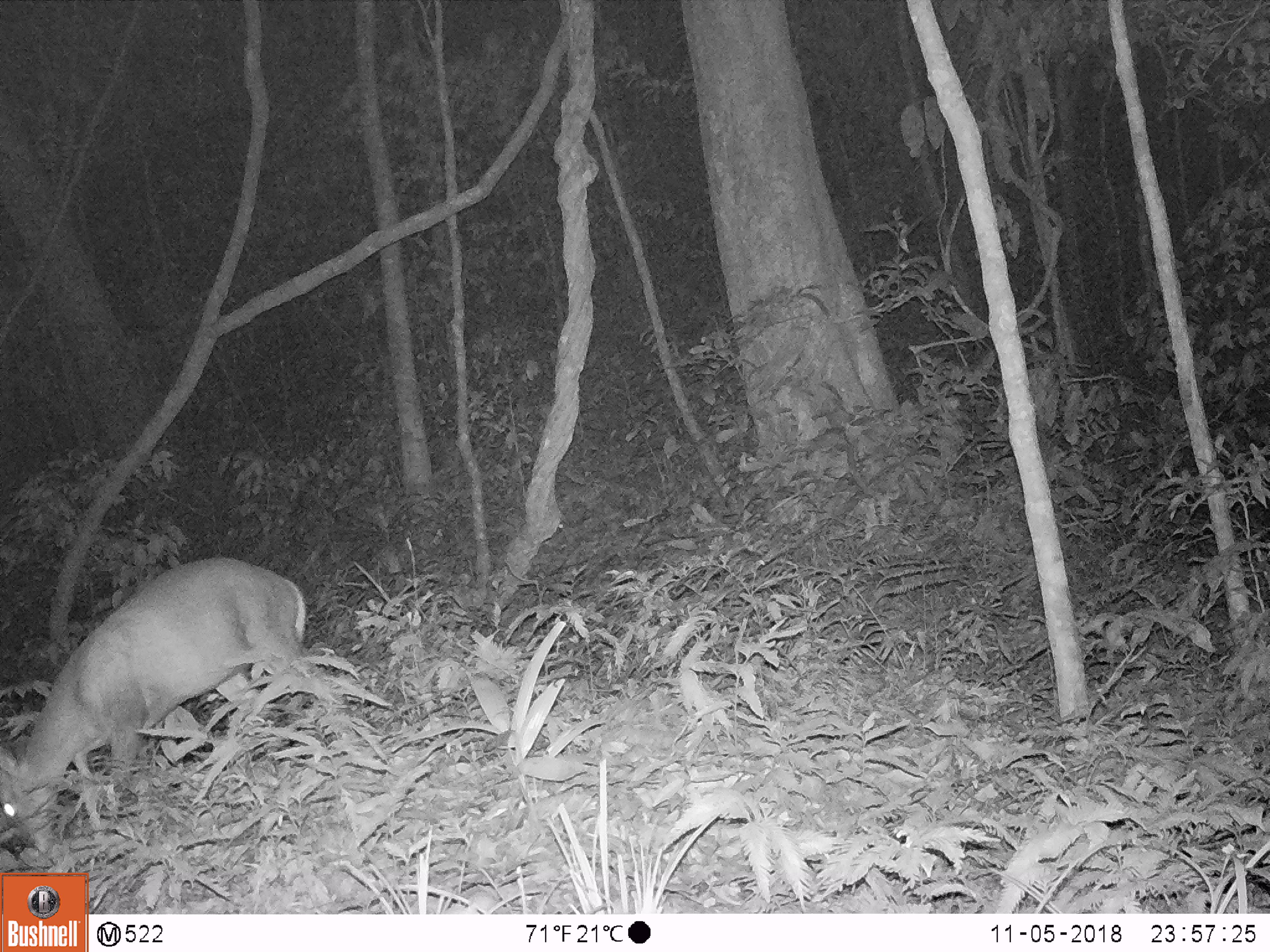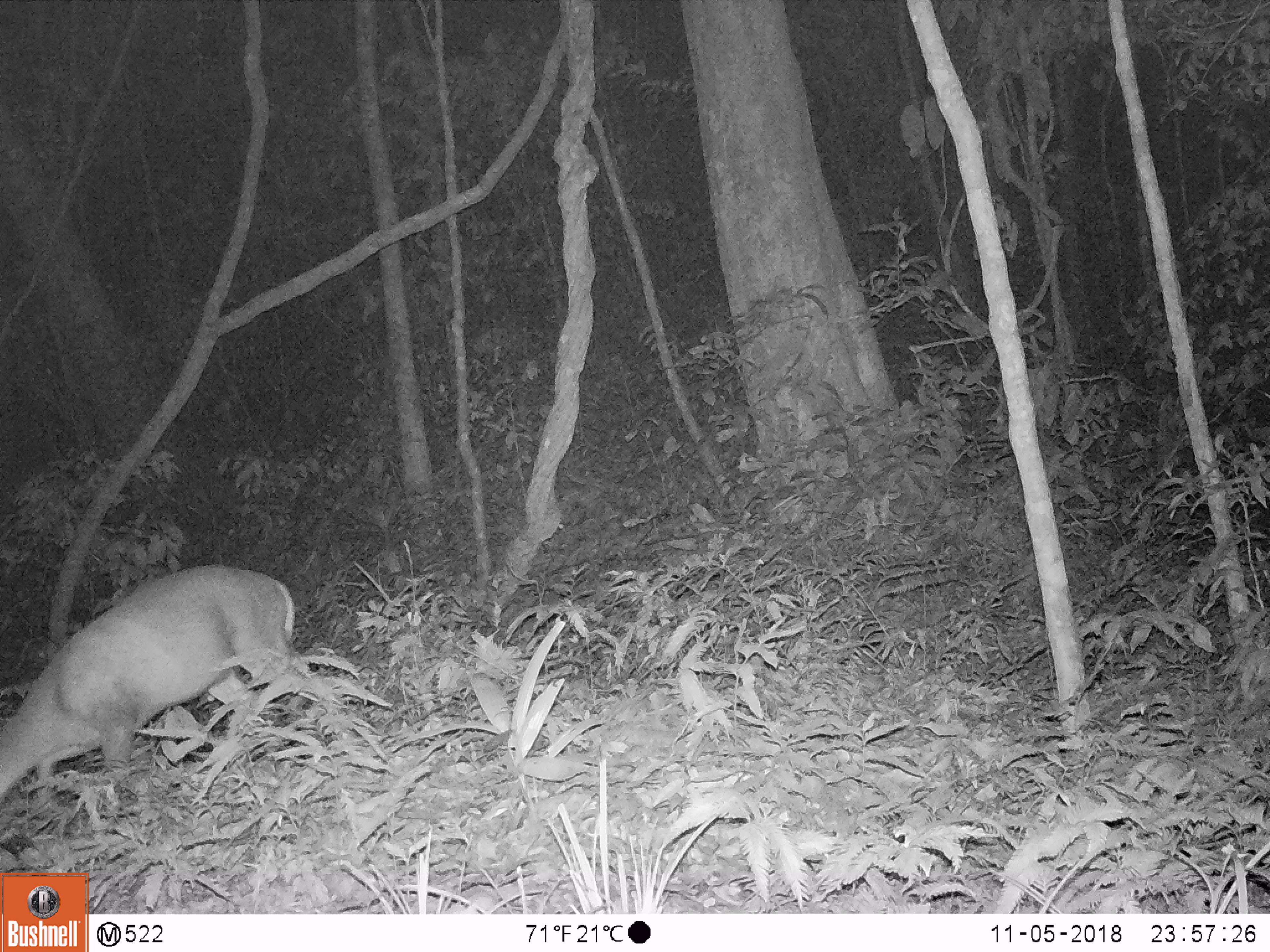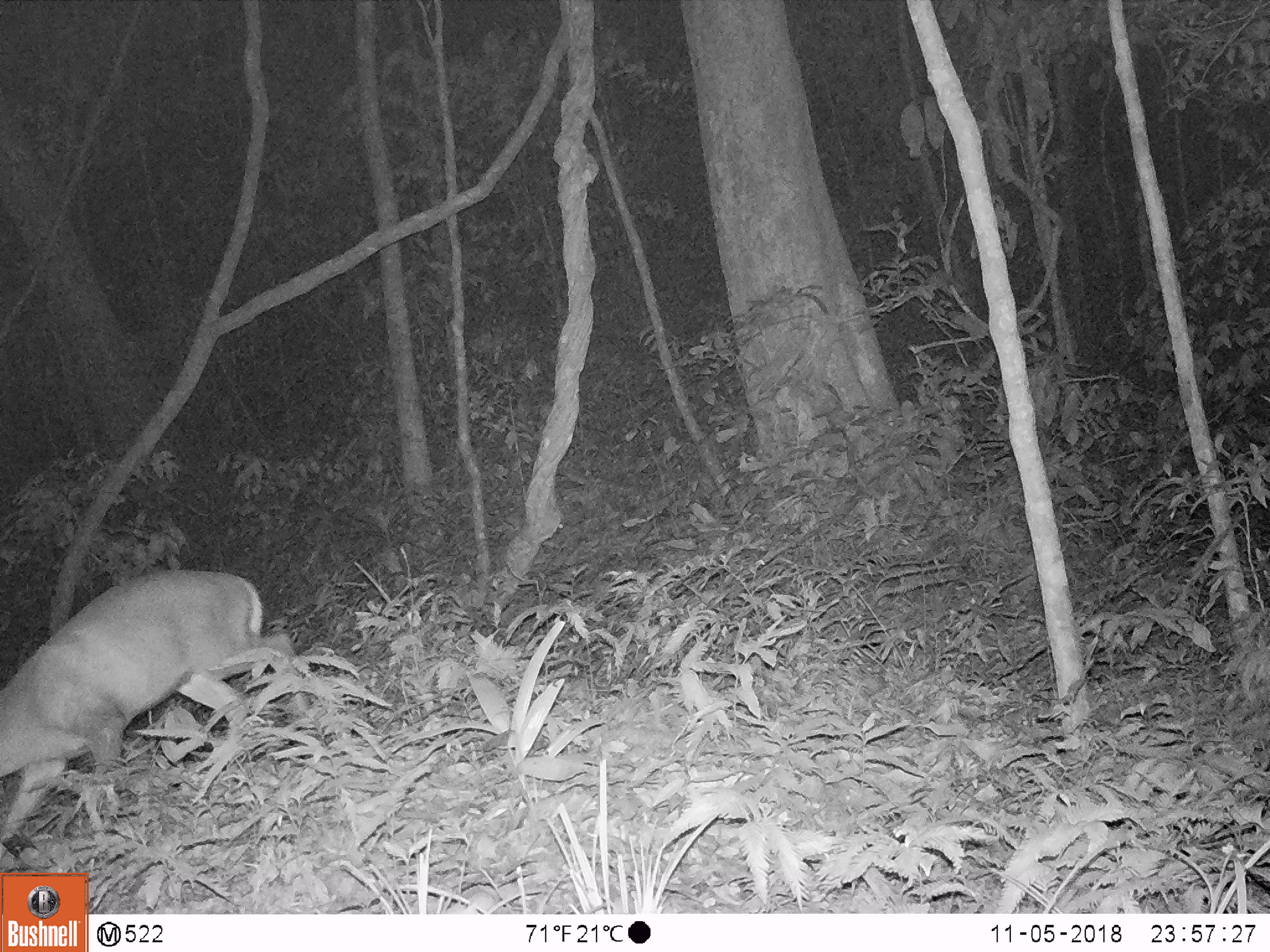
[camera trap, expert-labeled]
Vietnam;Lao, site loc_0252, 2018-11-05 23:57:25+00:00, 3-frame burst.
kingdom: Animalia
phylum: Chordata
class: Mammalia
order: Artiodactyla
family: Cervidae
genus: Muntiacus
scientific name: Muntiacus rooseveltorum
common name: roosevelt's muntjac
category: roosevelts muntjac group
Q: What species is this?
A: Roosevelts muntjac group (roosevelt's muntjac) (Muntiacus rooseveltorum).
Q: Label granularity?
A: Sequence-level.